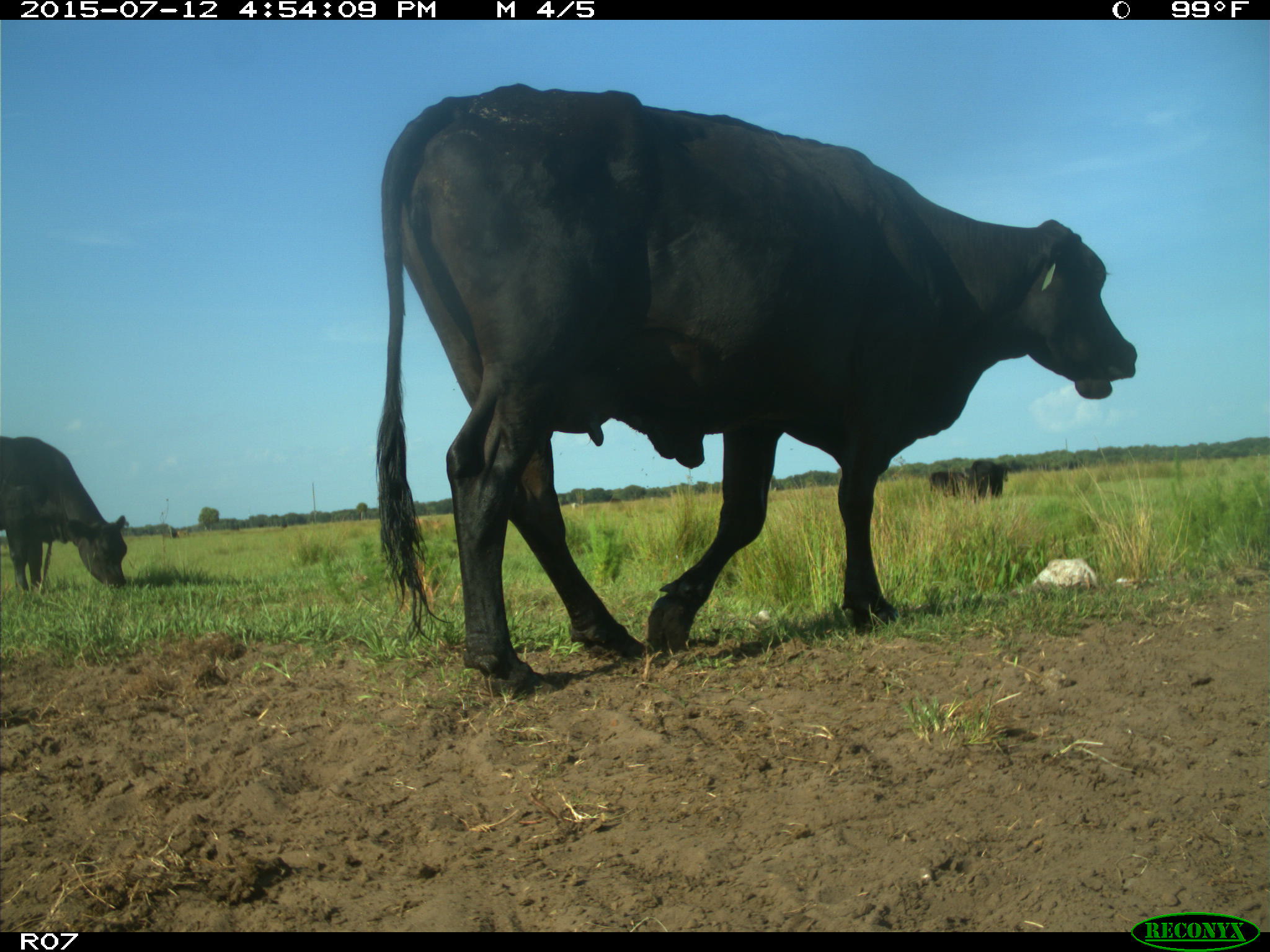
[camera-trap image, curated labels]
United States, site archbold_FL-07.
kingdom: Animalia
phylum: Chordata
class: Mammalia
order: Artiodactyla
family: Bovidae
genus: Bos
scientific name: Bos taurus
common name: domestic cow